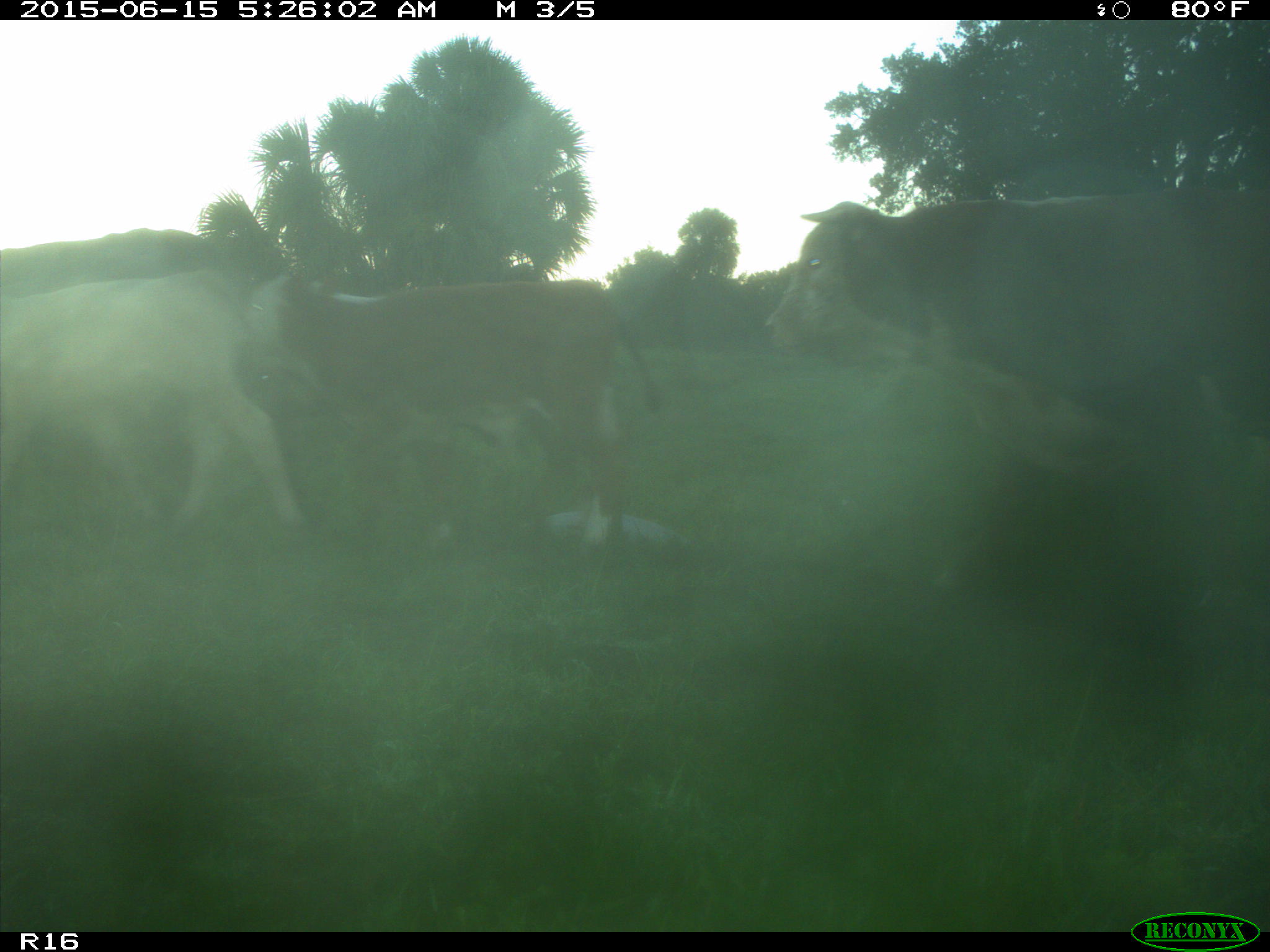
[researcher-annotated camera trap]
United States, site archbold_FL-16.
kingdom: Animalia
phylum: Chordata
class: Mammalia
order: Artiodactyla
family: Bovidae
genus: Bos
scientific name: Bos taurus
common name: domestic cow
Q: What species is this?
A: Bos taurus (domestic cow).